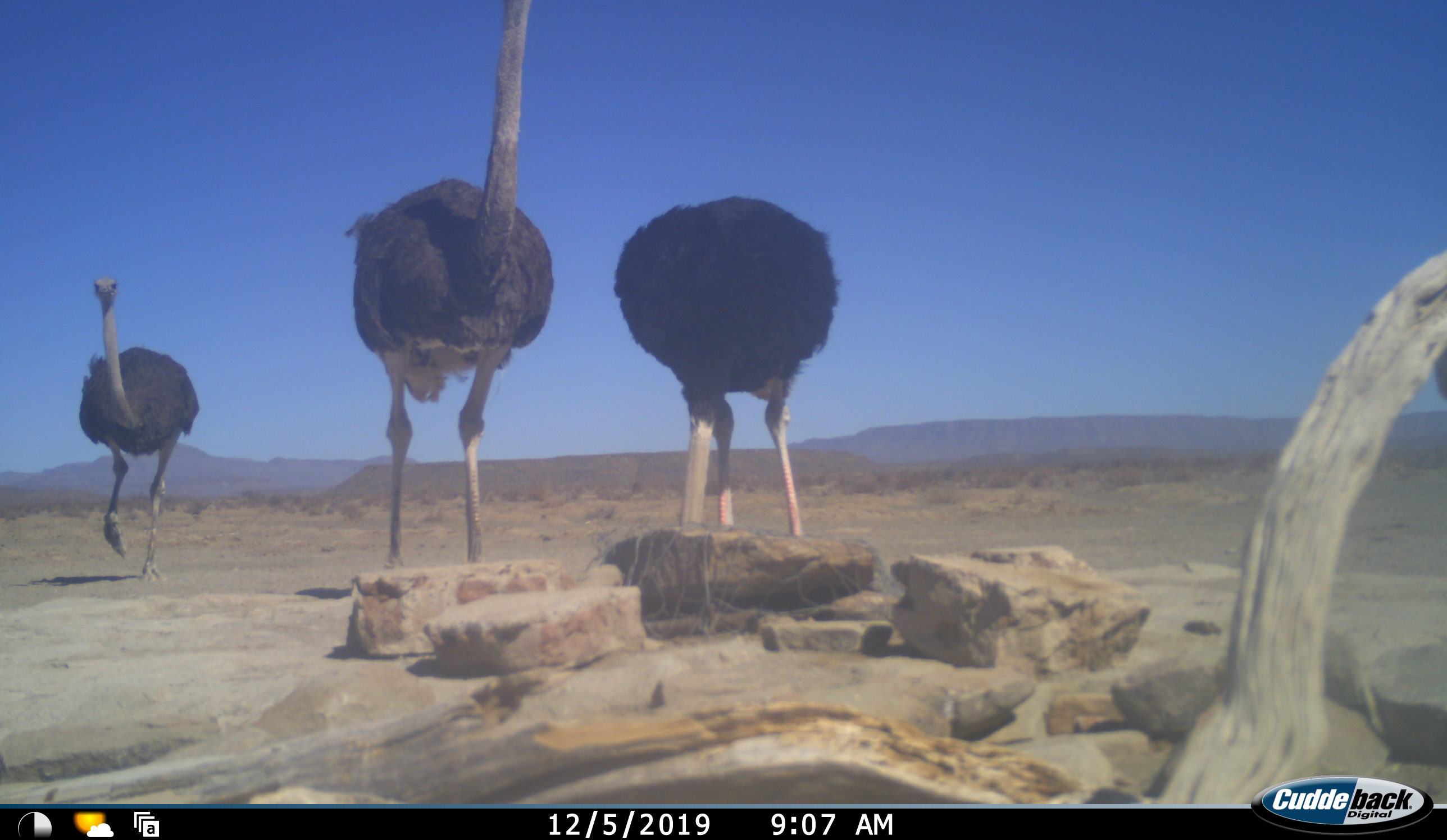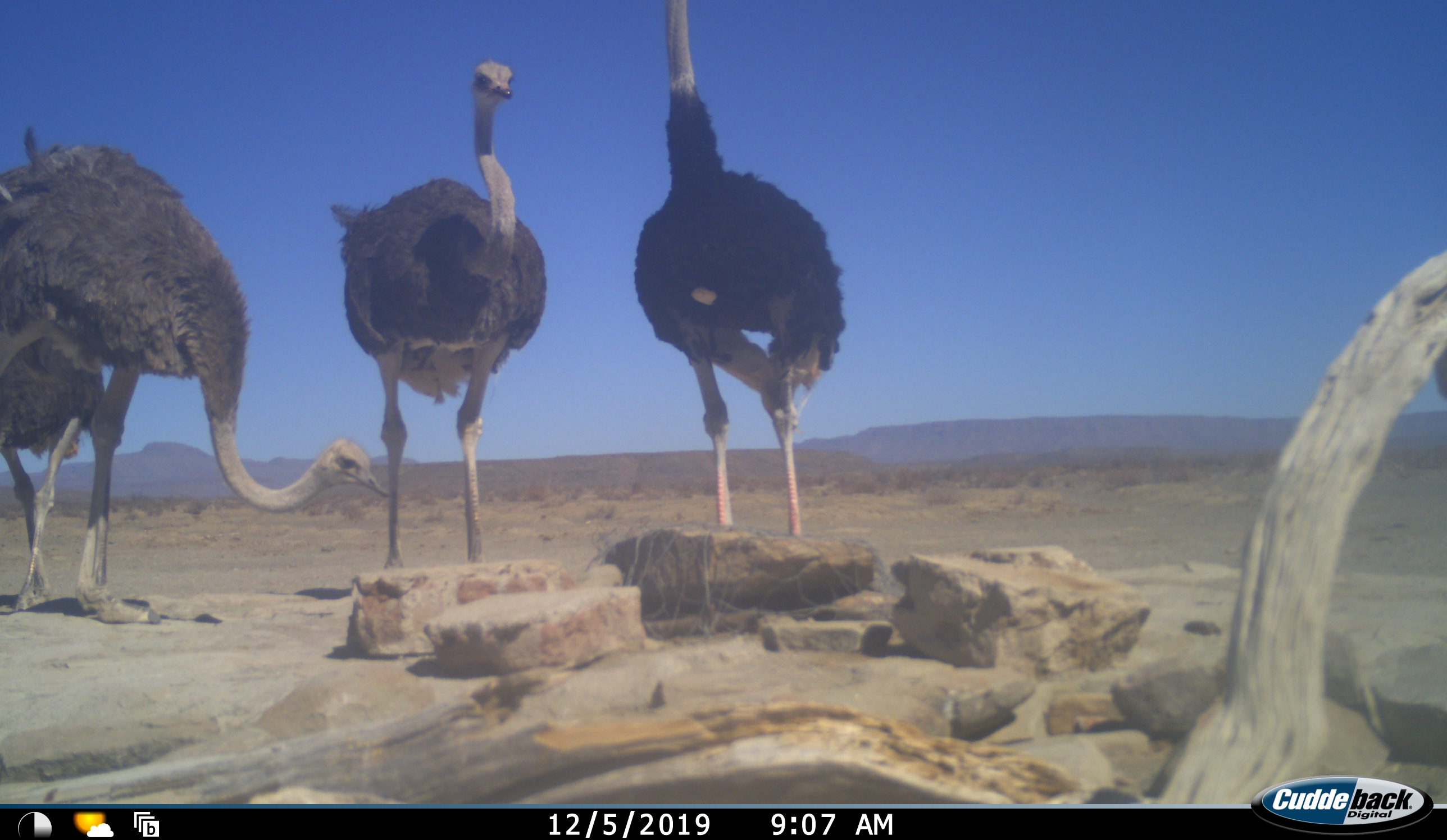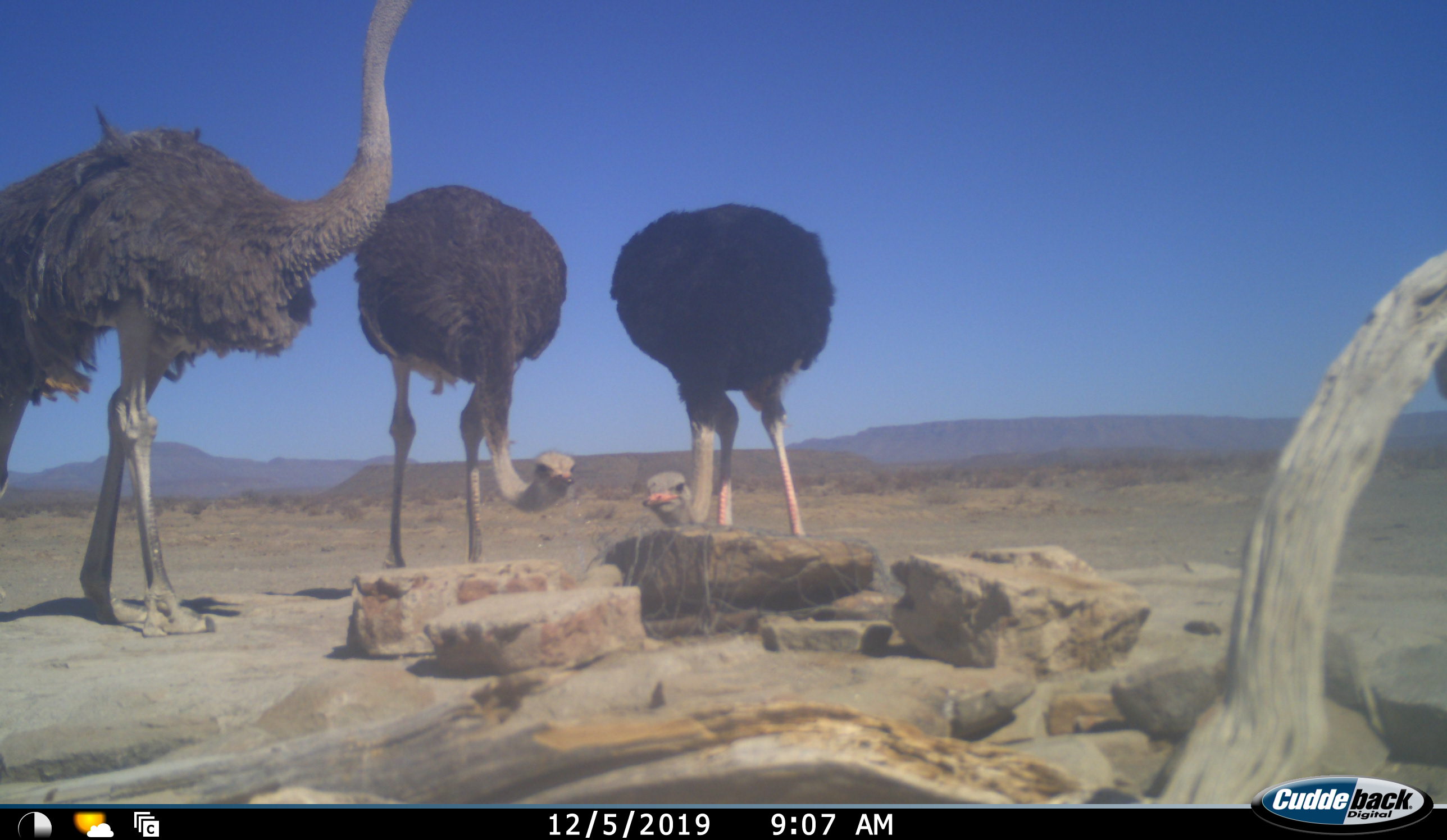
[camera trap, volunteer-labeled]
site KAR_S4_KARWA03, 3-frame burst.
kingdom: Animalia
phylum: Chordata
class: Aves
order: Struthioniformes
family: Struthionidae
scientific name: Struthionidae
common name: ostrich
Ostrich (Struthionidae), count 3. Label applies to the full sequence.